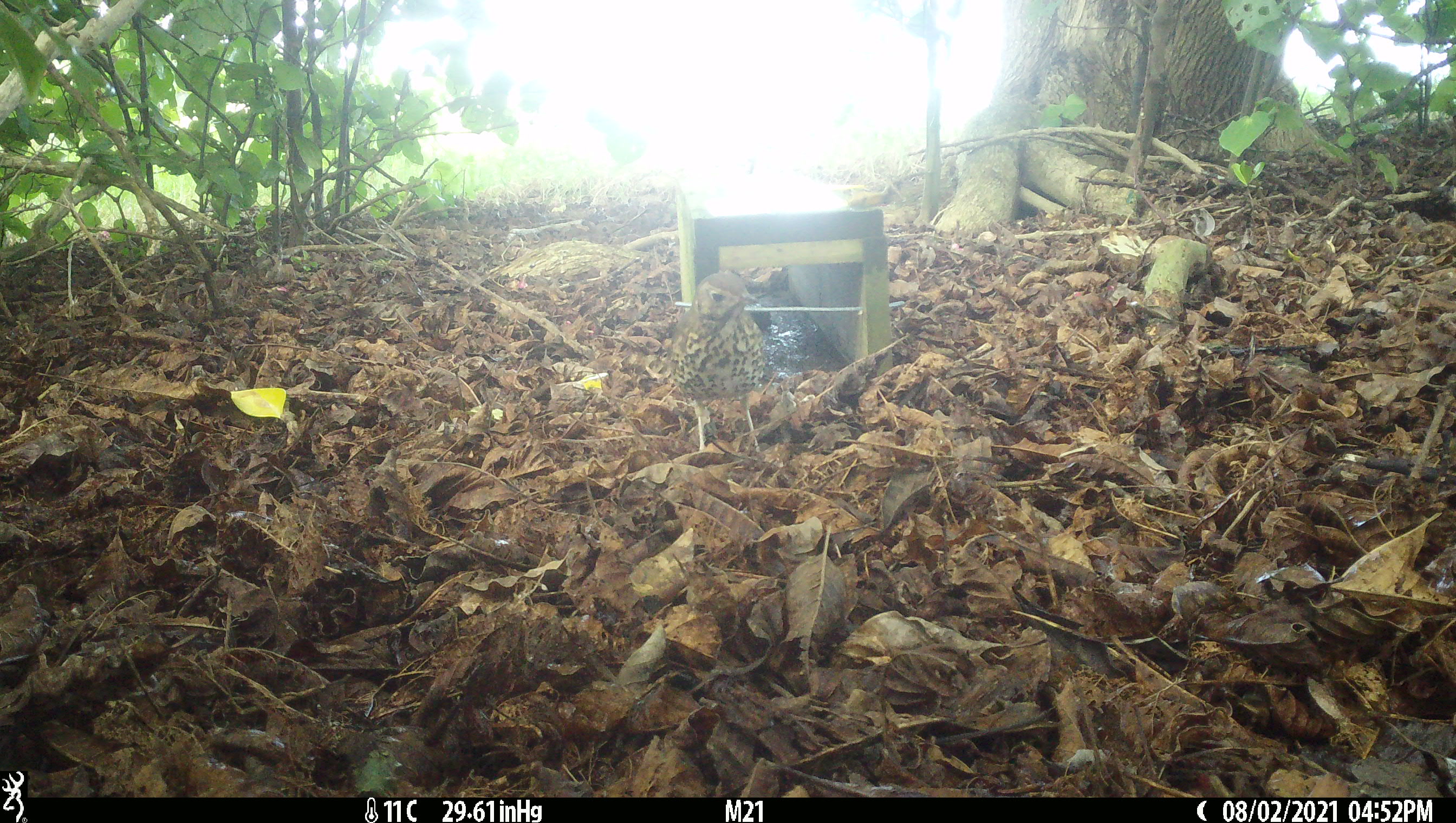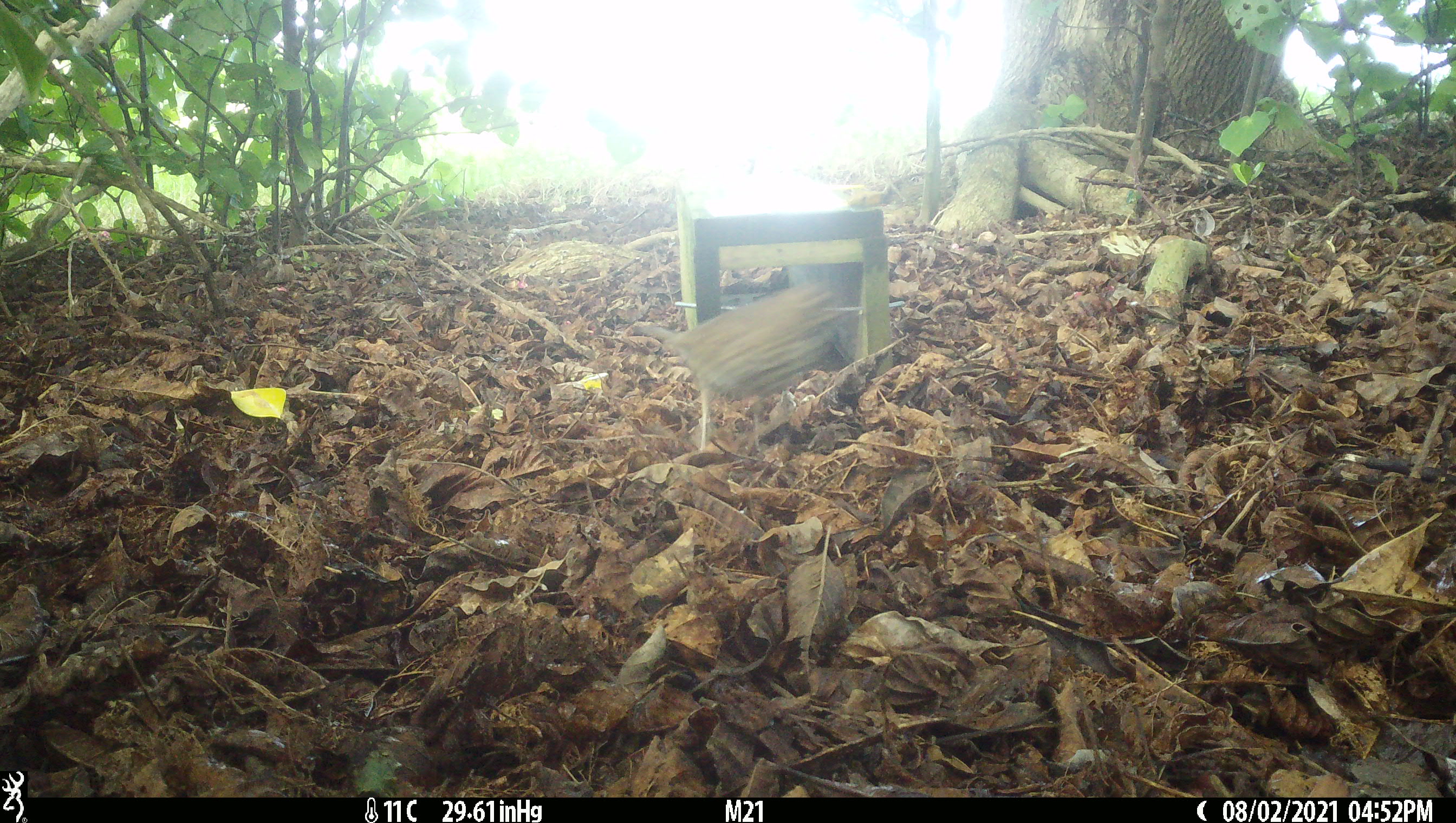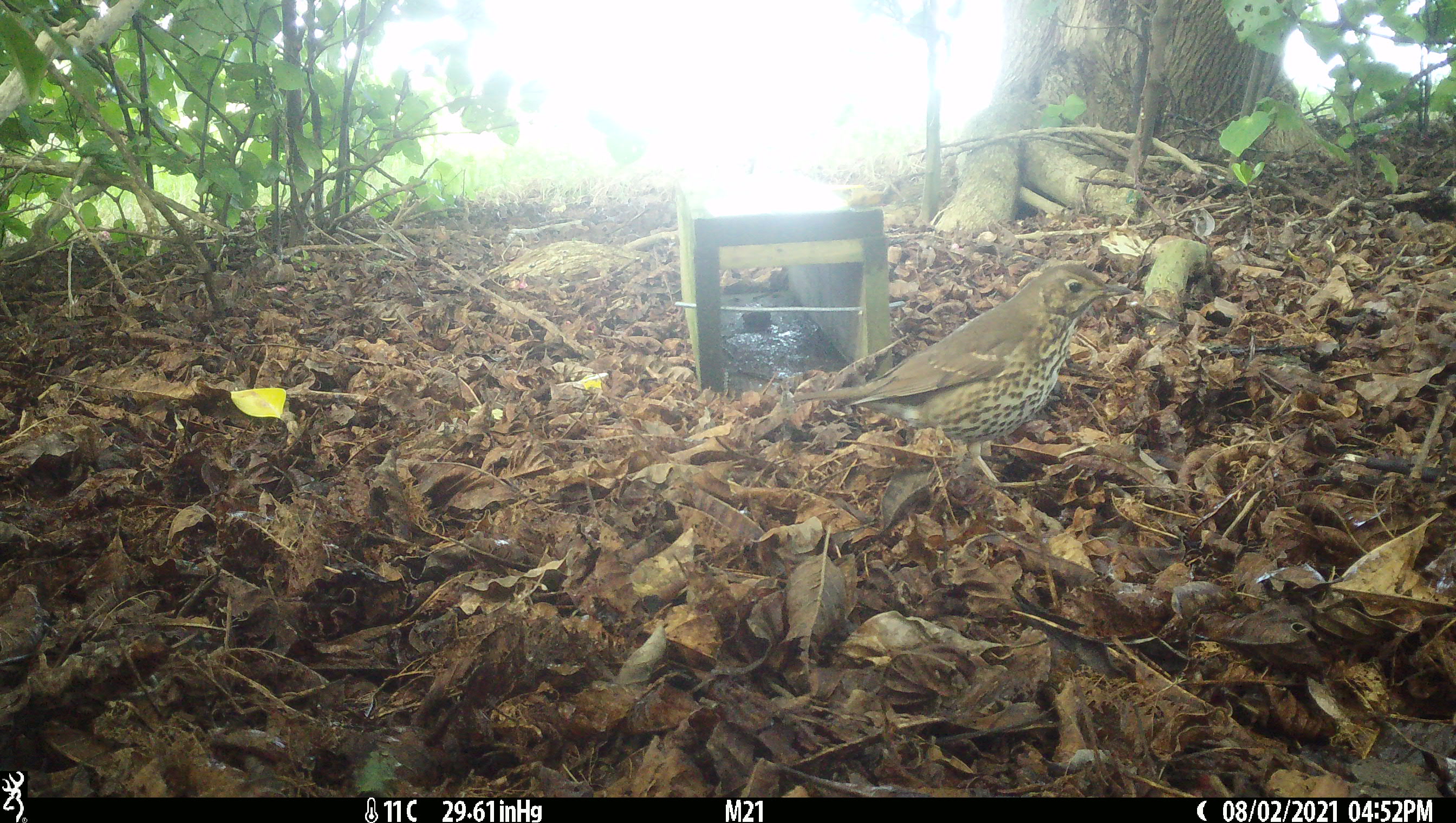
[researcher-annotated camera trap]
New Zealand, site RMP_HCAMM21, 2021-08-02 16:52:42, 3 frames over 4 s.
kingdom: Animalia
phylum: Chordata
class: Aves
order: Passeriformes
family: Turdidae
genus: Turdus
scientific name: Turdus philomelos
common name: song thrush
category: thrush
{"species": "thrush (song thrush) (Turdus philomelos)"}